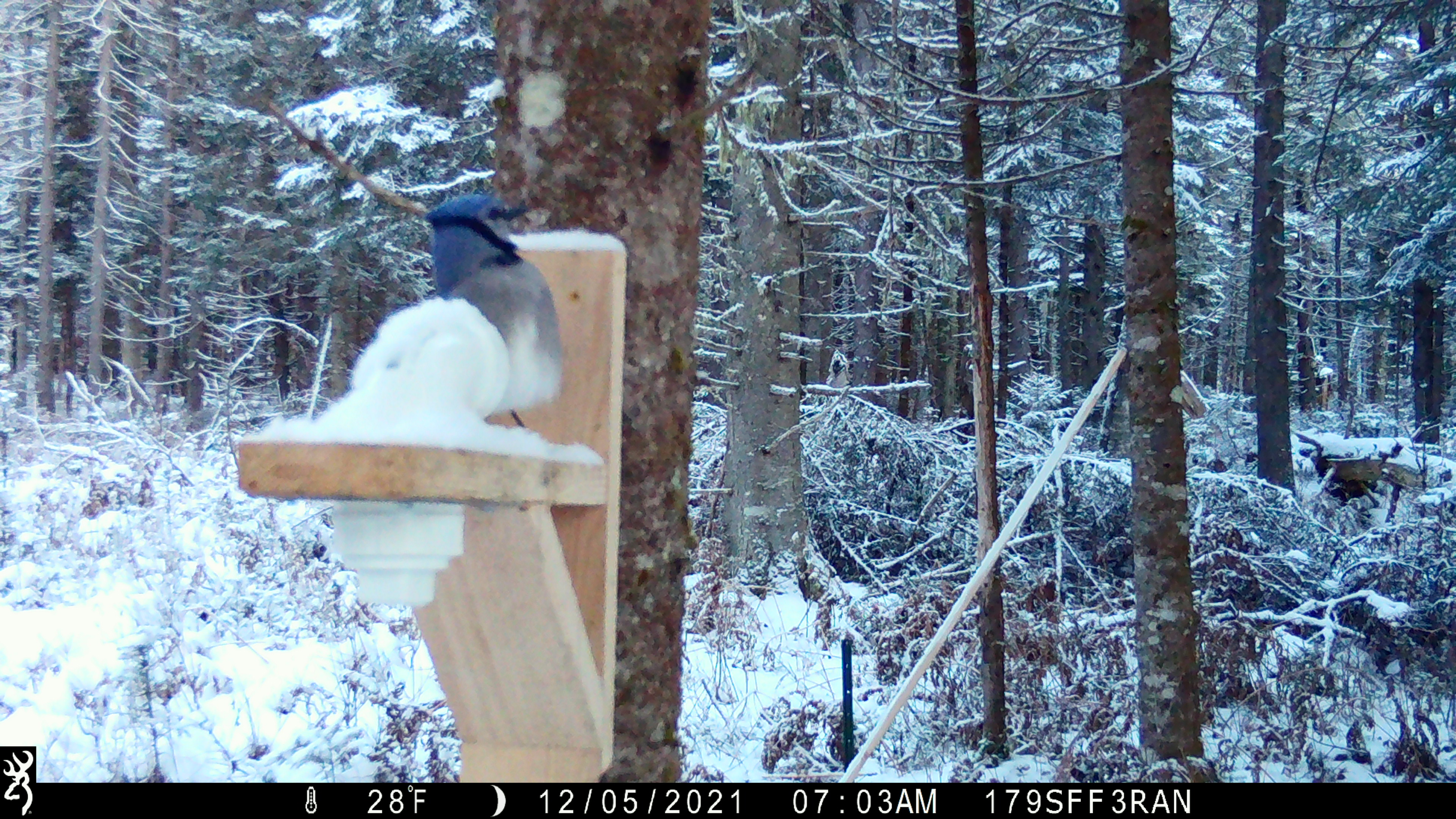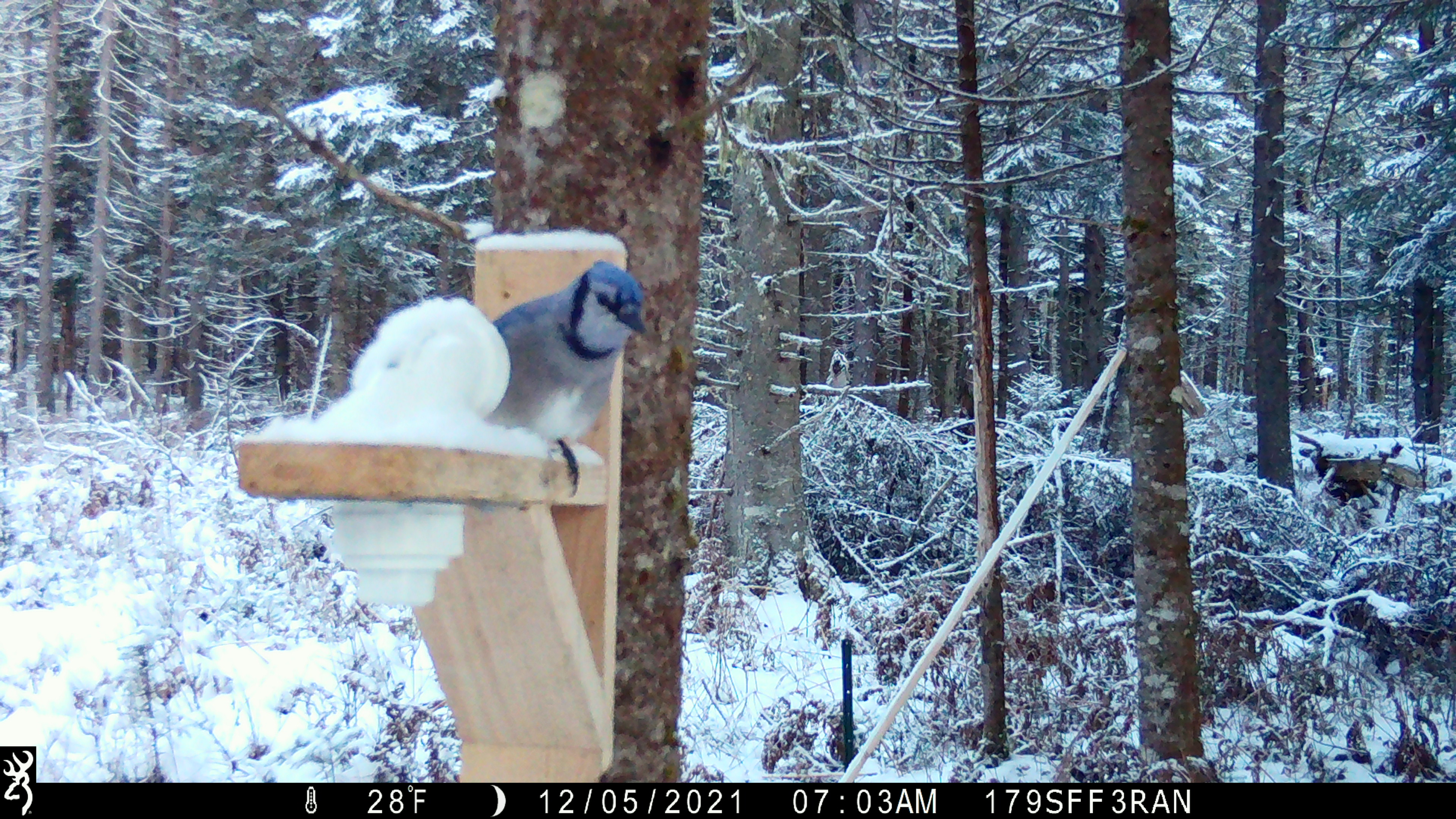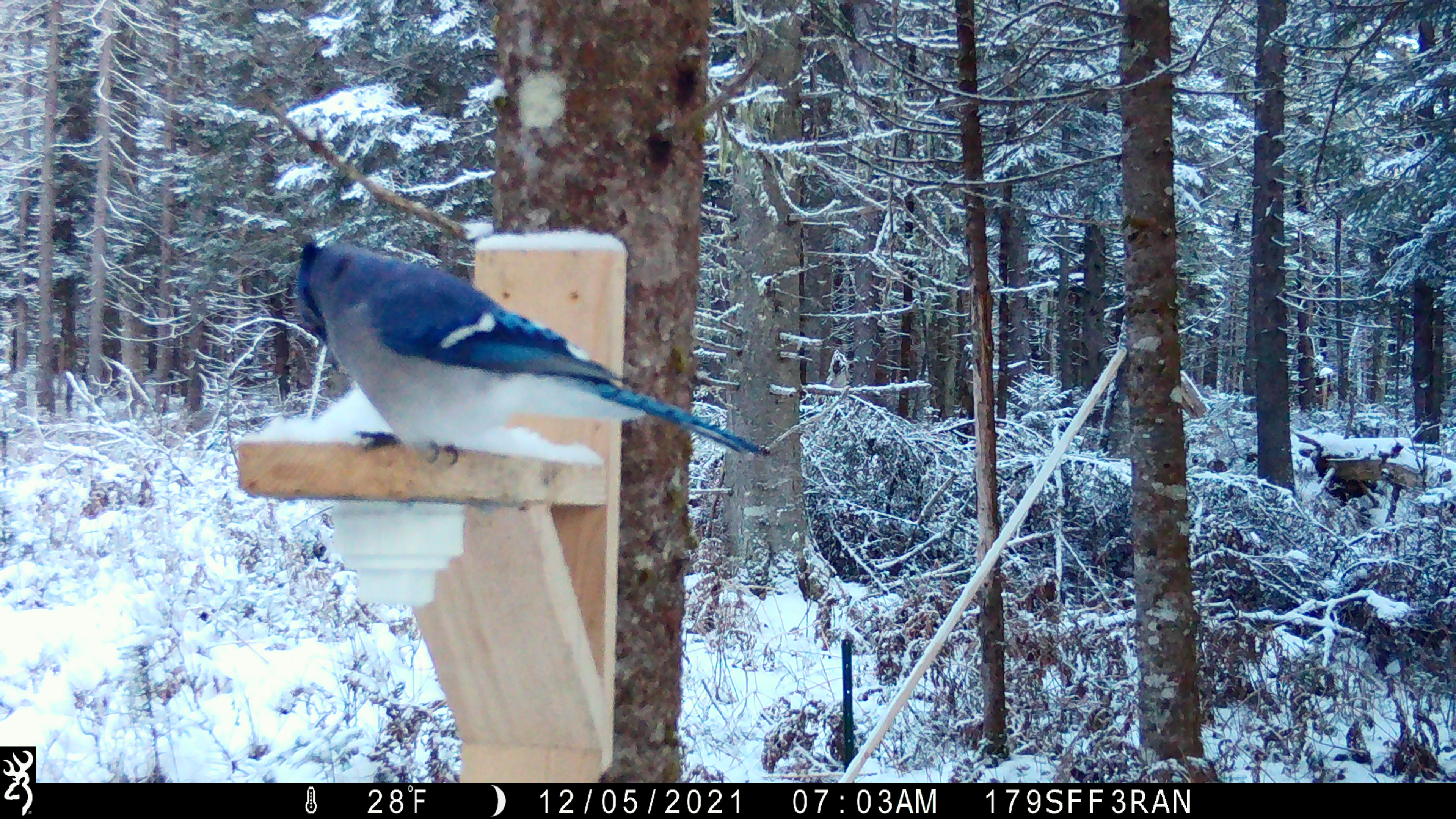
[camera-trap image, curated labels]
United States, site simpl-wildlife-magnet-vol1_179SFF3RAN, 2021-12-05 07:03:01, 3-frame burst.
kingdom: Animalia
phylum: Chordata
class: Aves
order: Passeriformes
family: Corvidae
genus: Cyanocitta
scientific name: Cyanocitta cristata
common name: blue jay